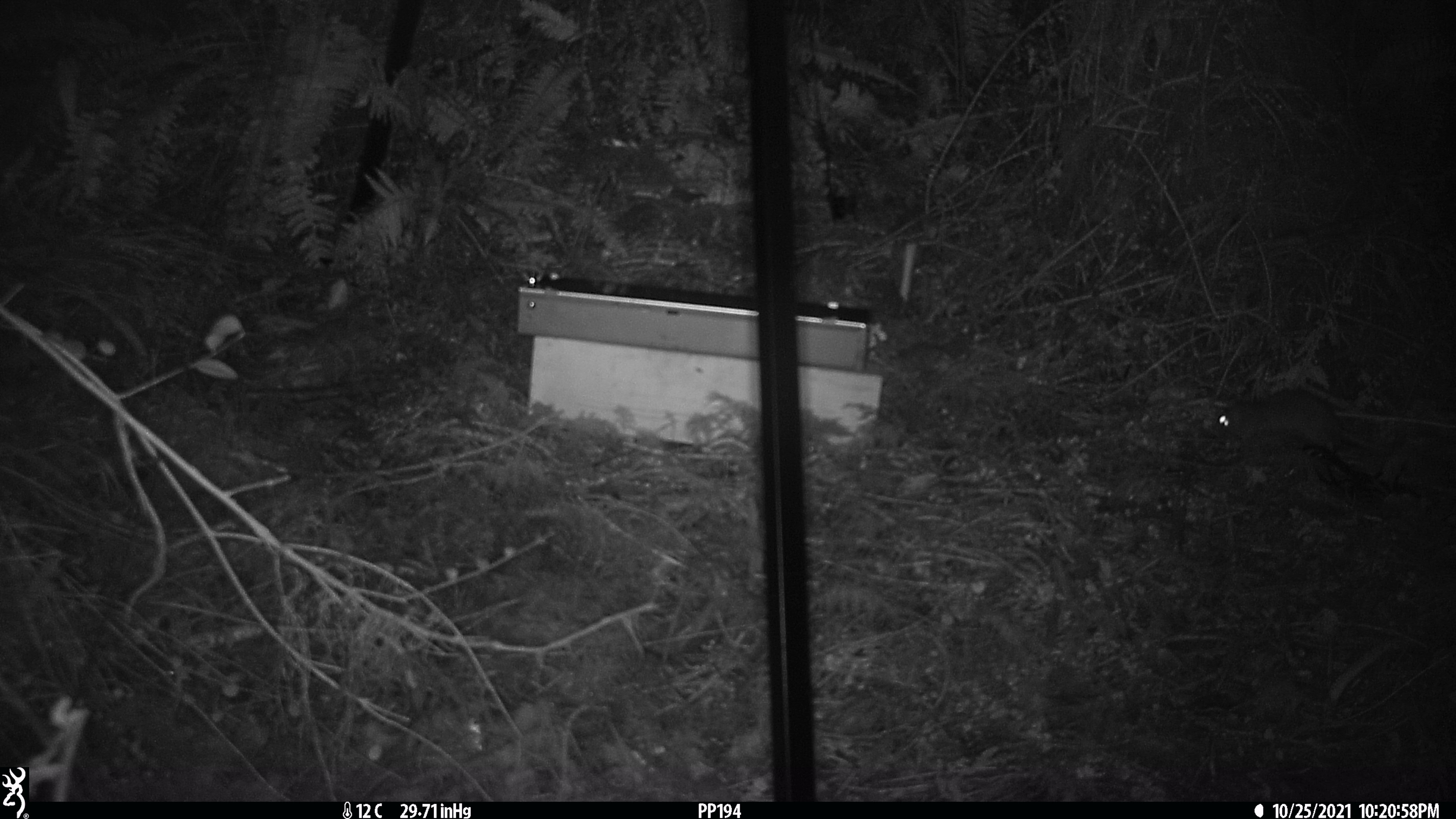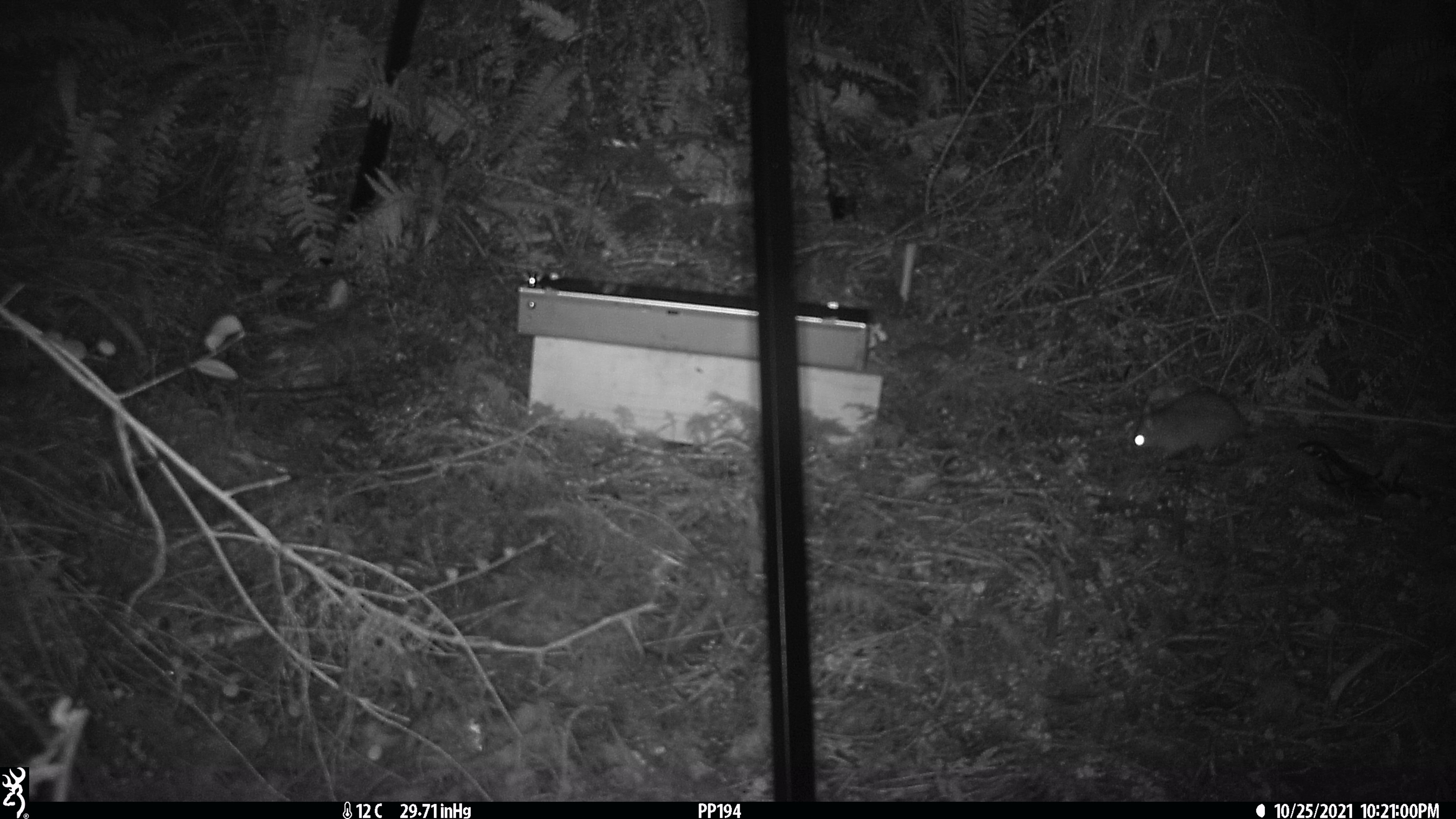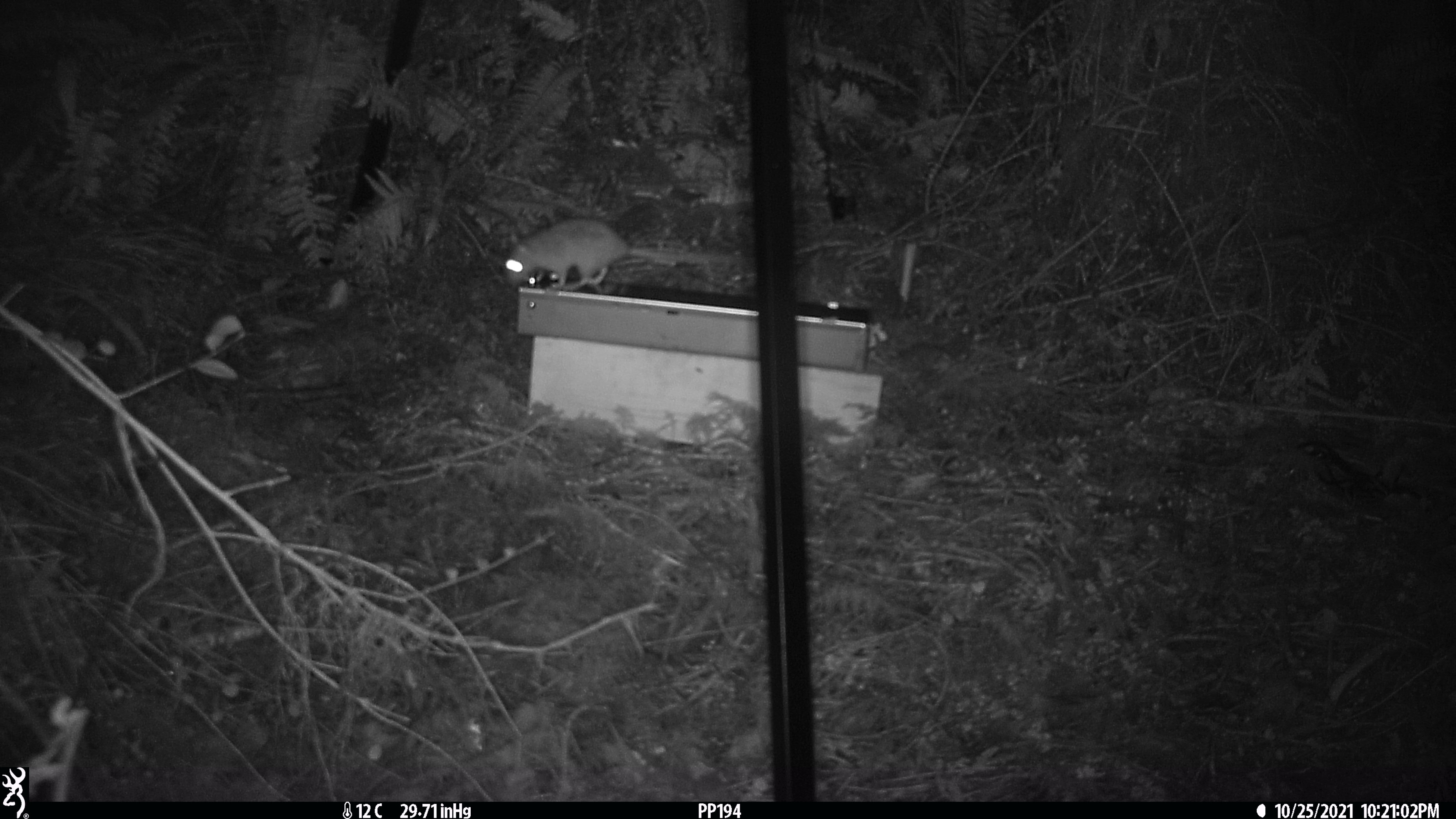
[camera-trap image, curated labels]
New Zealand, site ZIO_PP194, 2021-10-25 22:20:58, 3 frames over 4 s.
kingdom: Animalia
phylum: Chordata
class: Mammalia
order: Rodentia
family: Muridae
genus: Rattus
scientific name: Rattus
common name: rat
Rat (Rattus).